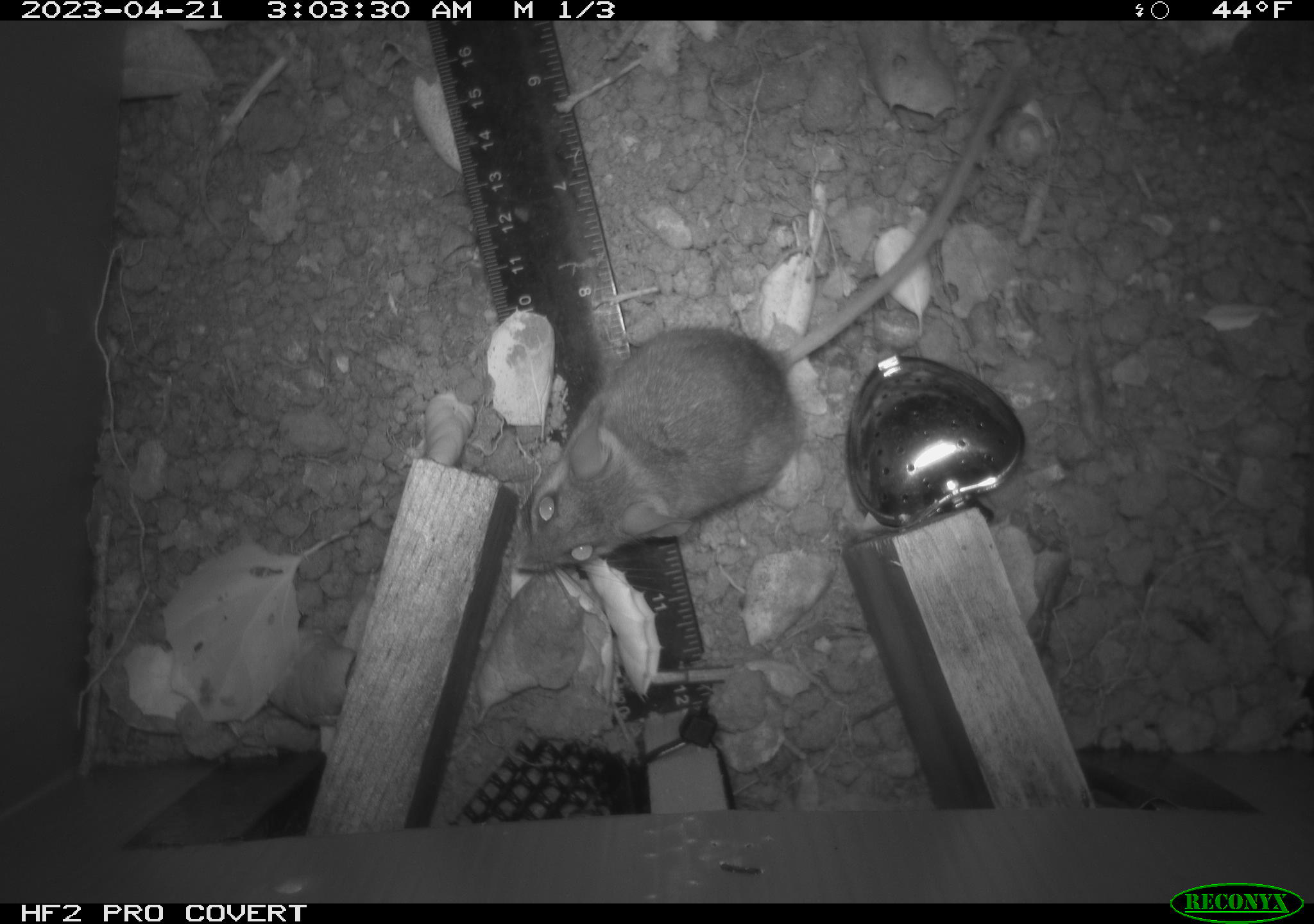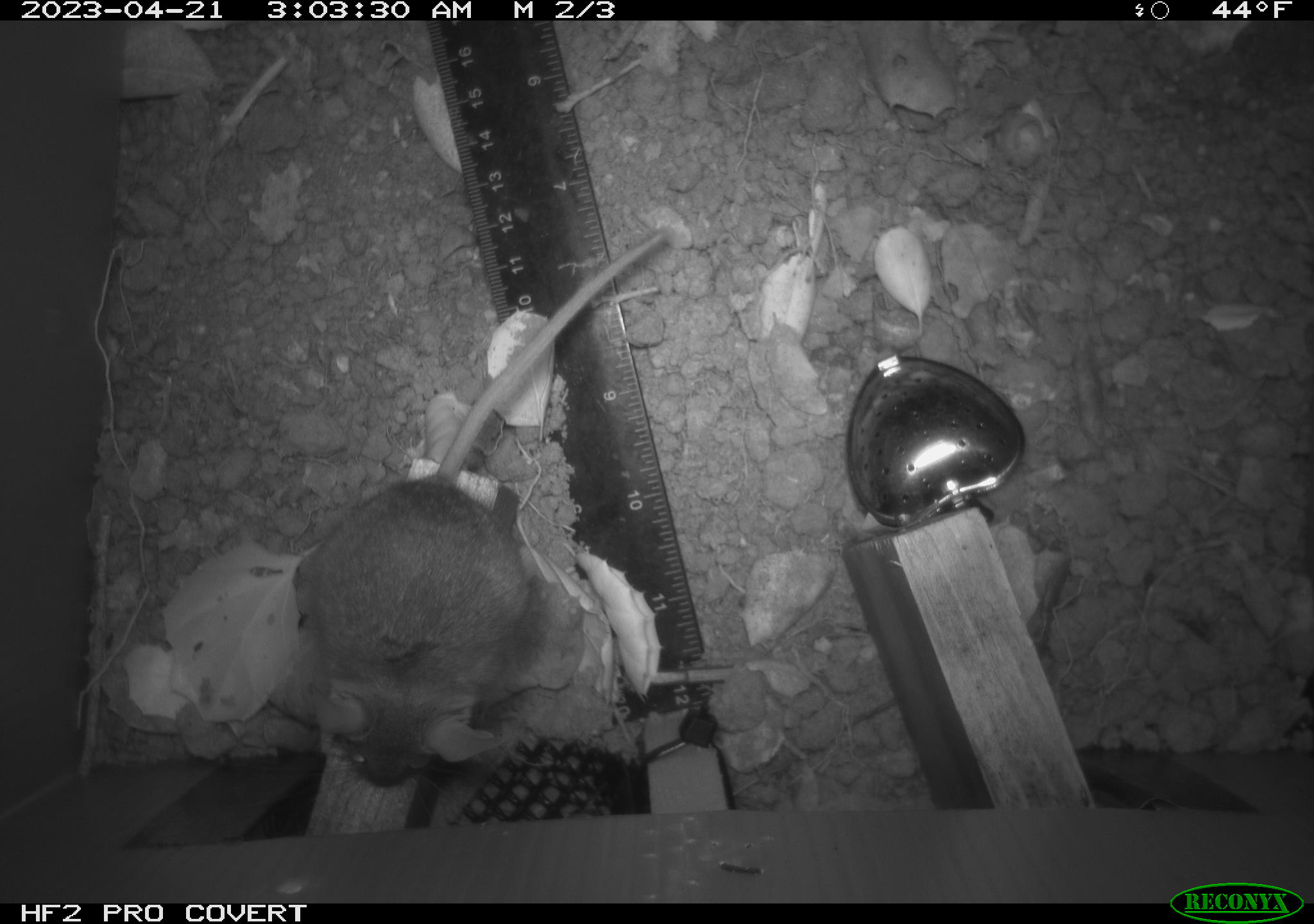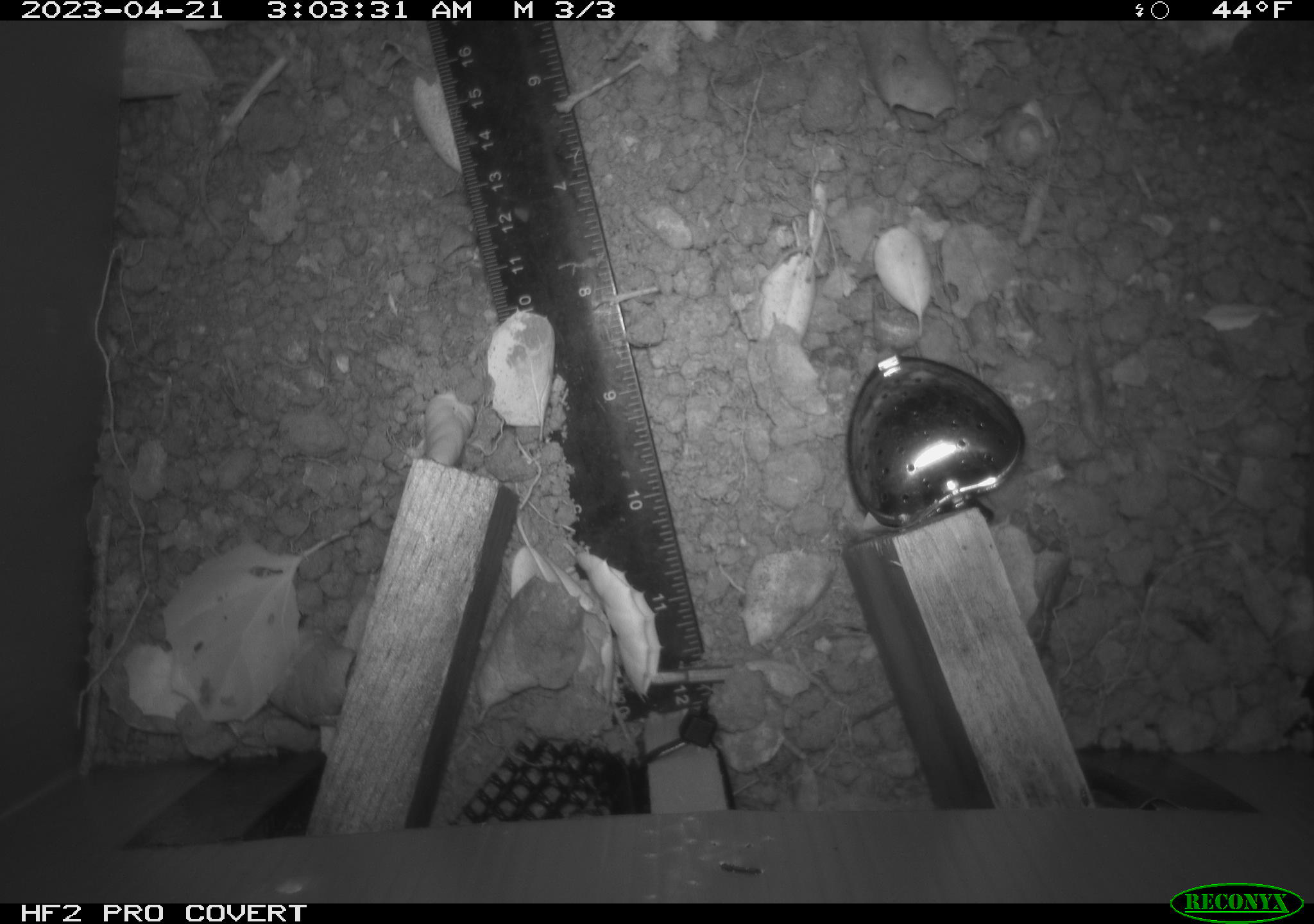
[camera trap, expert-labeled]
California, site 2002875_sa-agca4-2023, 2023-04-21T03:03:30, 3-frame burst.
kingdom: Animalia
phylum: Chordata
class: Mammalia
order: Rodentia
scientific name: Rodentia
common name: mouse species